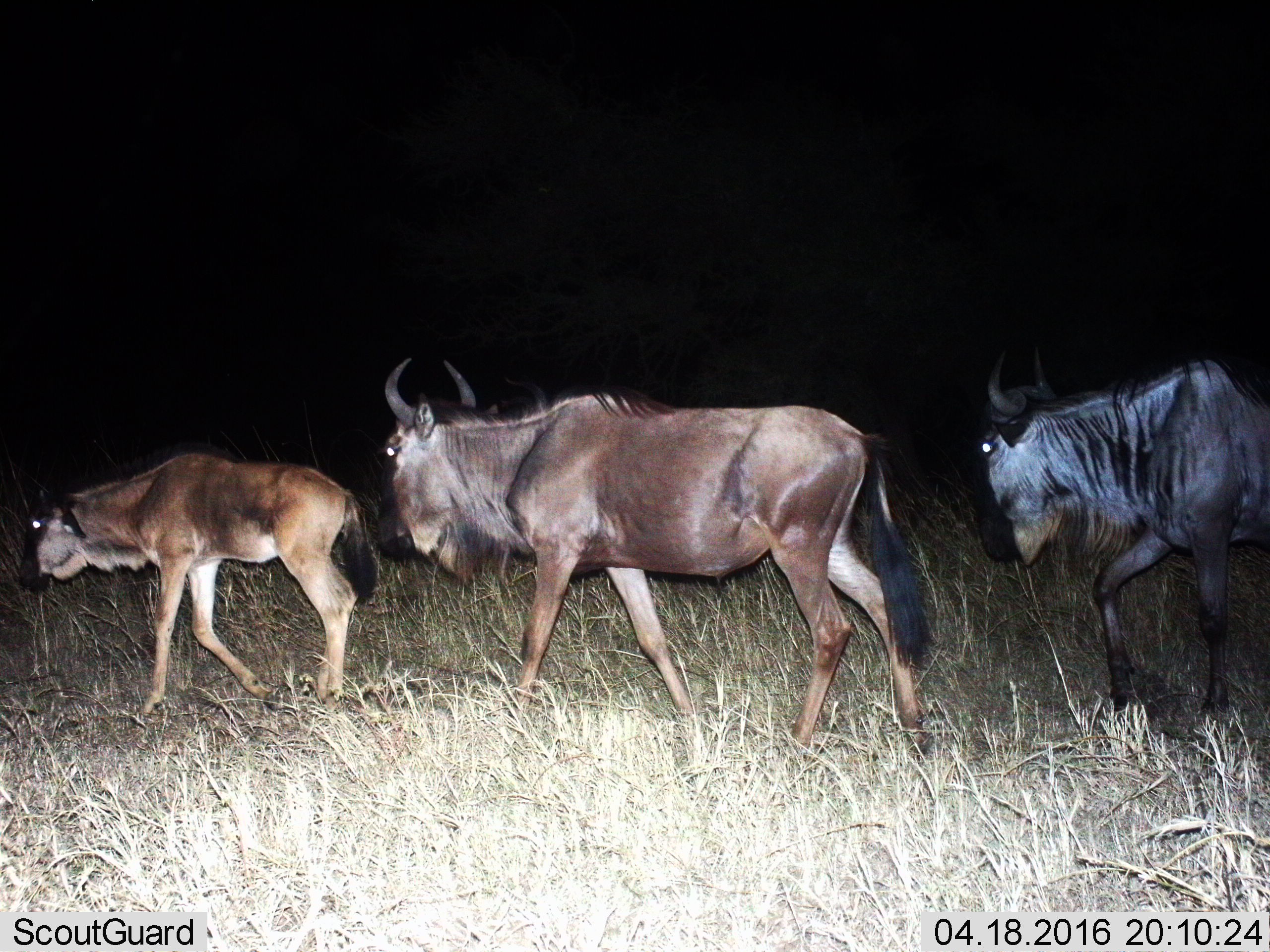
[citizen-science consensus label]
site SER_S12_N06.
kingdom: Animalia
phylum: Chordata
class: Mammalia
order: Artiodactyla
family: Bovidae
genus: Connochaetes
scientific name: Connochaetes taurinus taurinus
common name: blue wildebeest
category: wildebeestblue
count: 3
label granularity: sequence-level